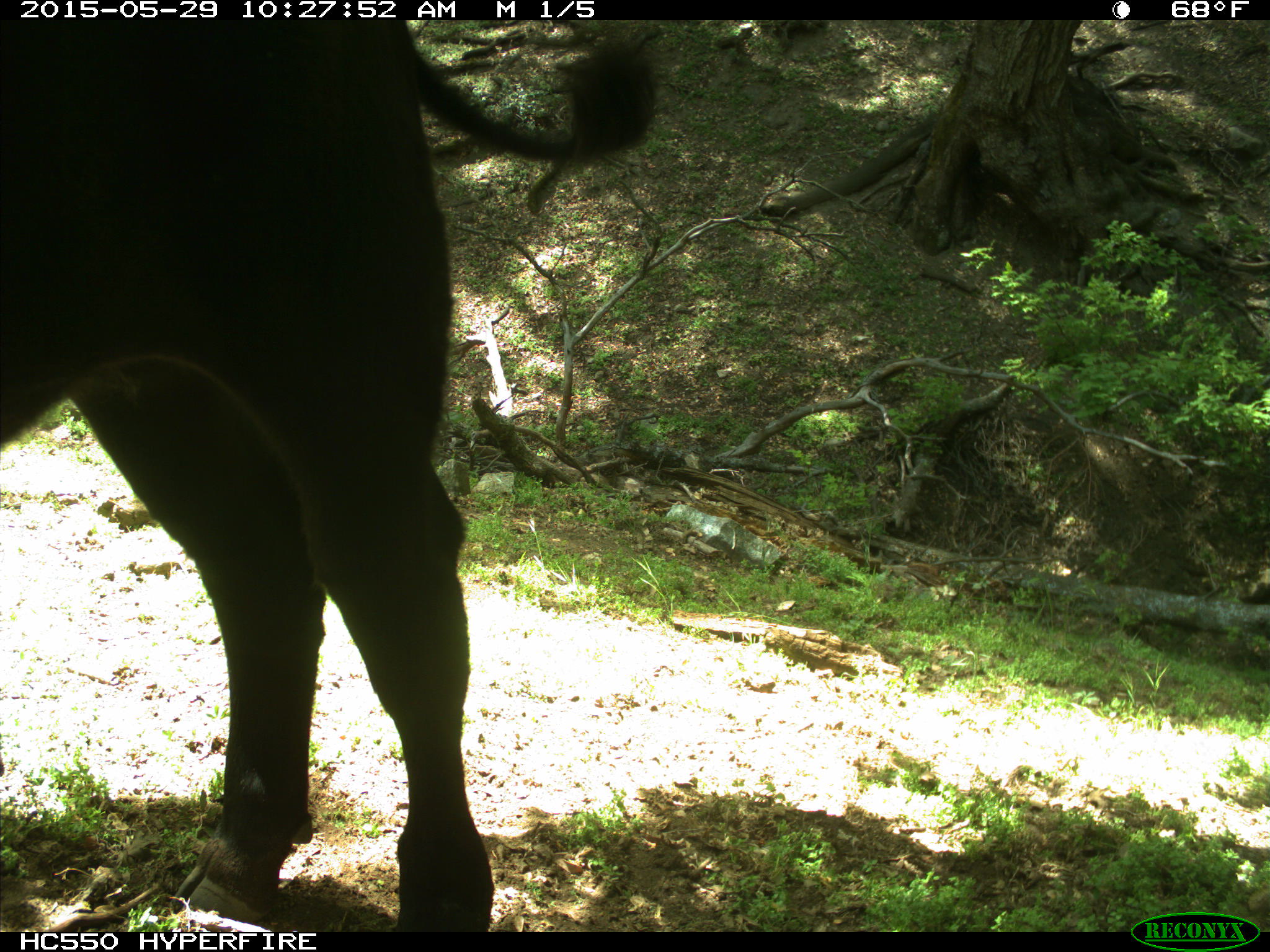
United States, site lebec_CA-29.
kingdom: Animalia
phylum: Chordata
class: Mammalia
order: Artiodactyla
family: Bovidae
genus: Bos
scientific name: Bos taurus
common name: domestic cow